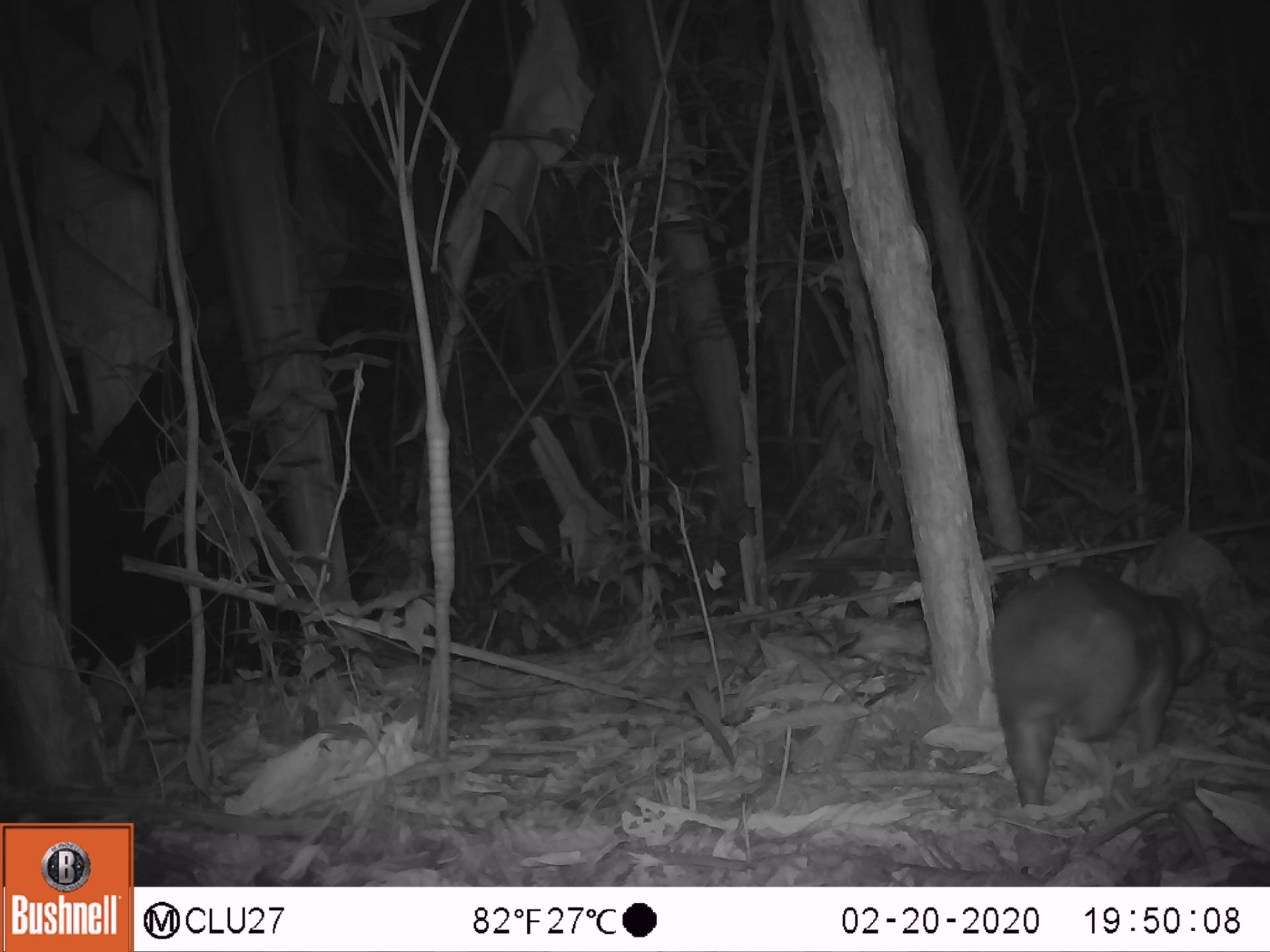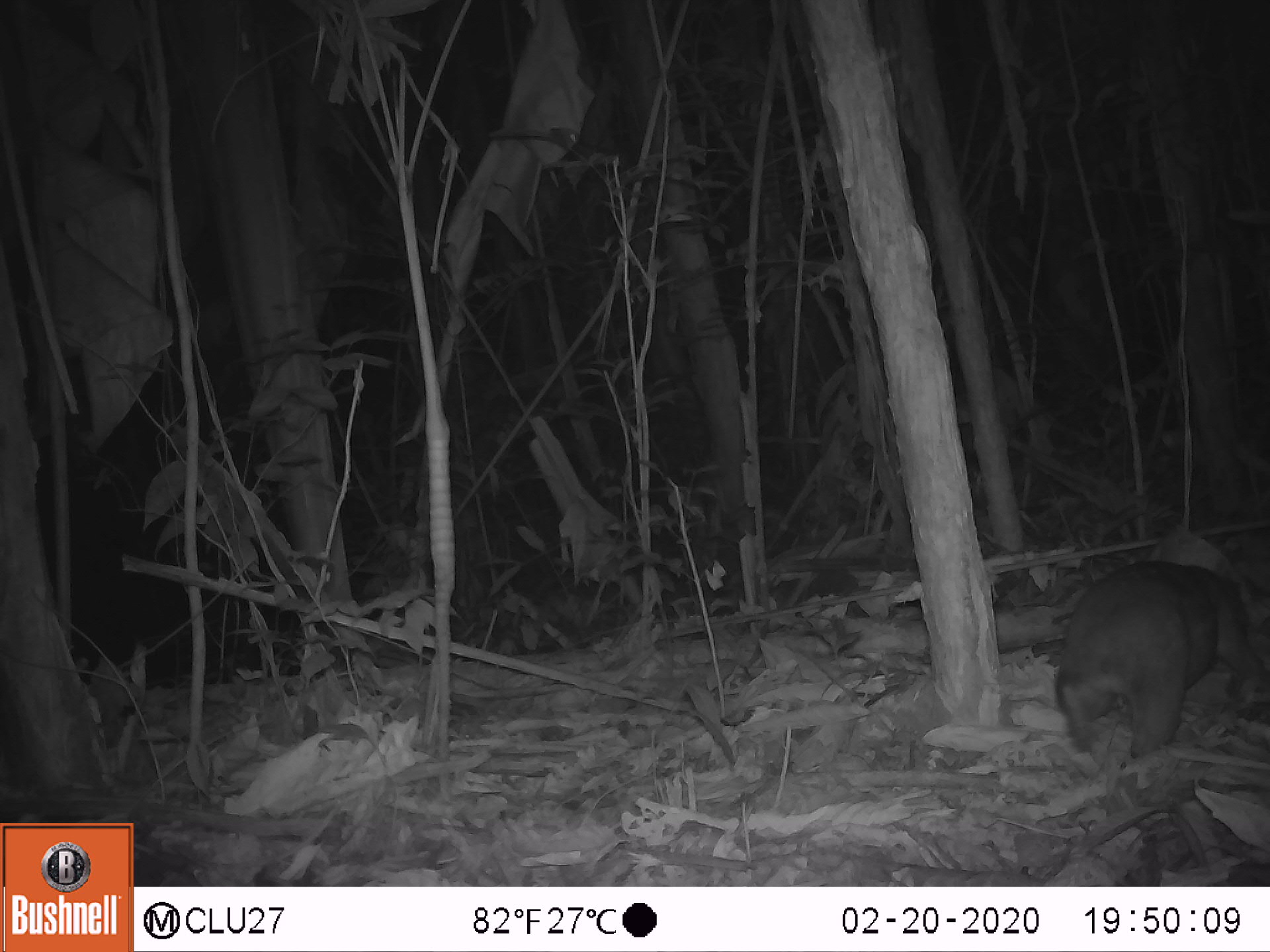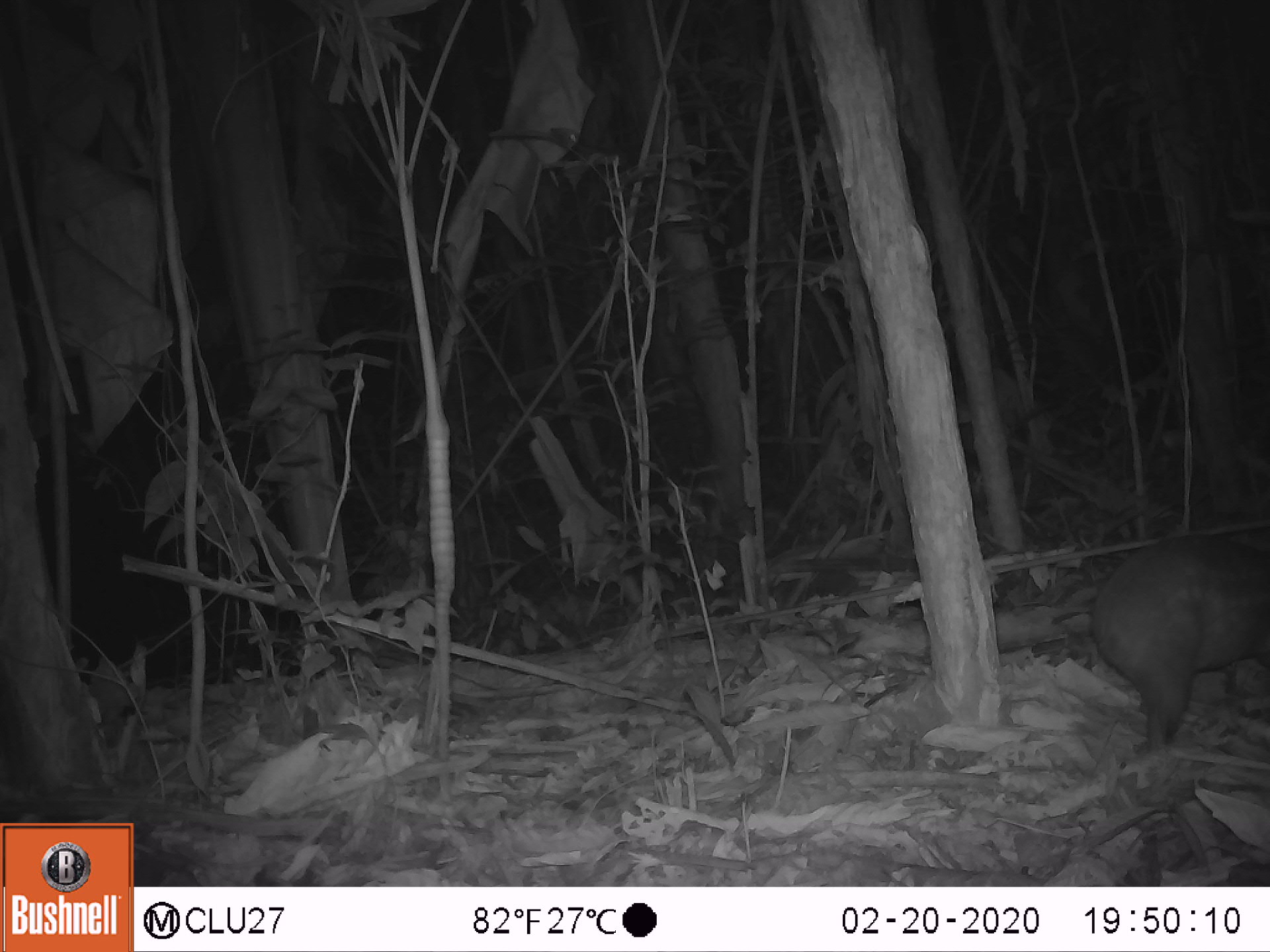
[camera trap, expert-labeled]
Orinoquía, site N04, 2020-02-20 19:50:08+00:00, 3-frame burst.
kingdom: Animalia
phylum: Chordata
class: Mammalia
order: Rodentia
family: Cuniculidae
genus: Cuniculus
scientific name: Cuniculus paca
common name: spotted paca